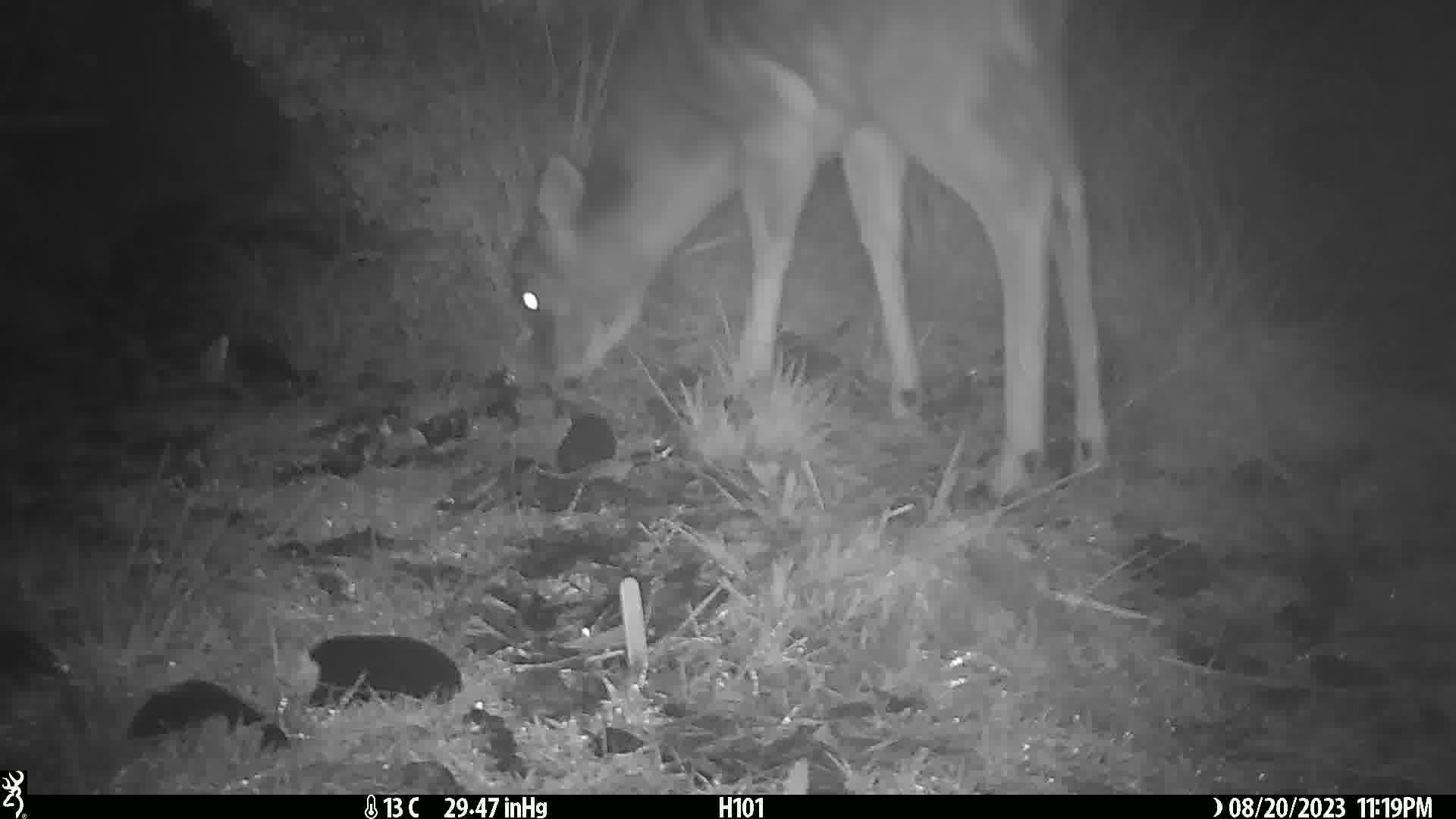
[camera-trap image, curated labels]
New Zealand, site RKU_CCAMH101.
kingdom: Animalia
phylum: Chordata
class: Mammalia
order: Artiodactyla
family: Cervidae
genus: Odocoileus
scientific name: Odocoileus virginianus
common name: white-tailed deer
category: white tailed deer